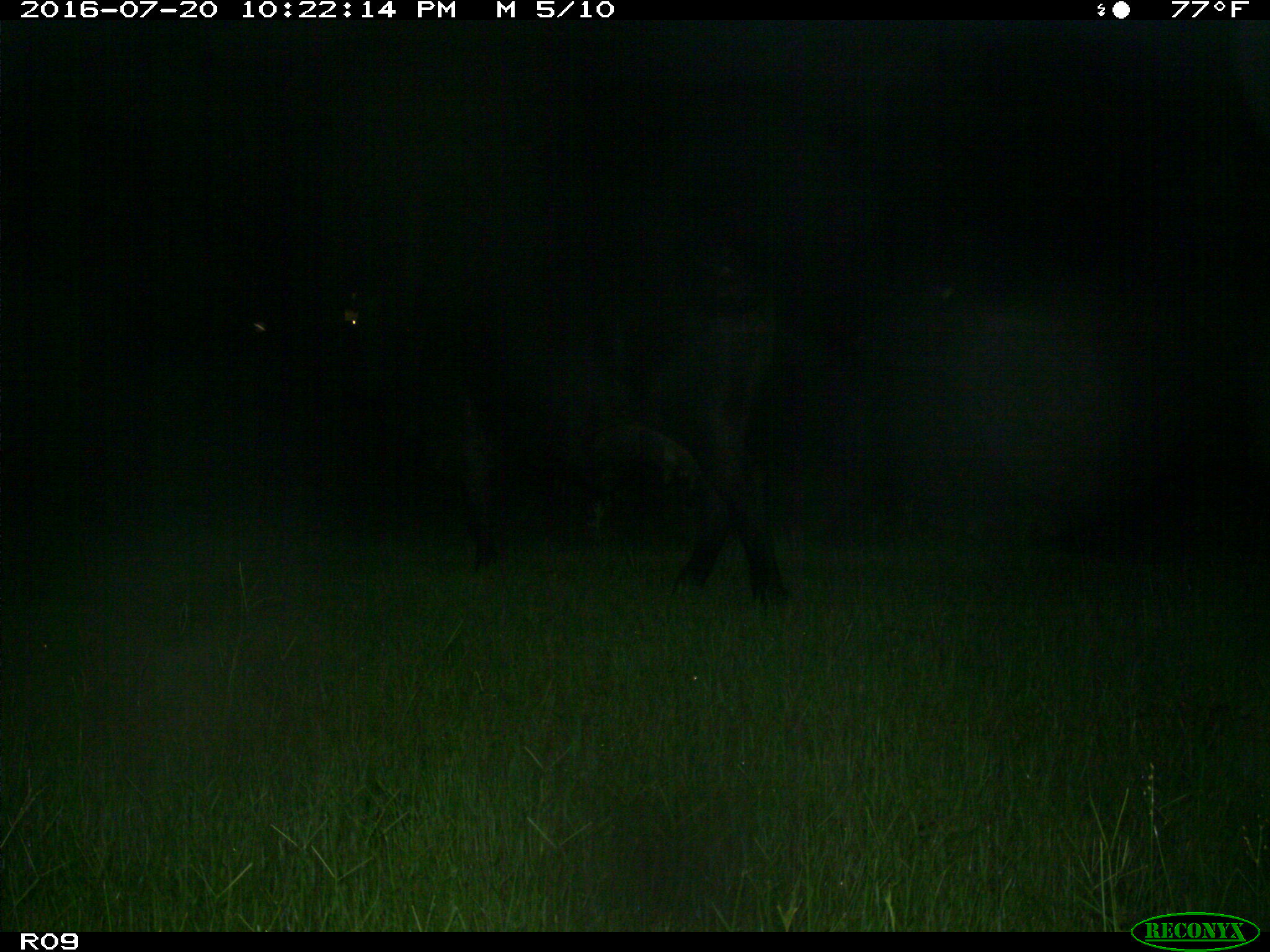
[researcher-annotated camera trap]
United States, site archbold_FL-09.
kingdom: Animalia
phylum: Chordata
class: Mammalia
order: Artiodactyla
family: Bovidae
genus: Bos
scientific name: Bos taurus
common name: domestic cow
Bos taurus (domestic cow).